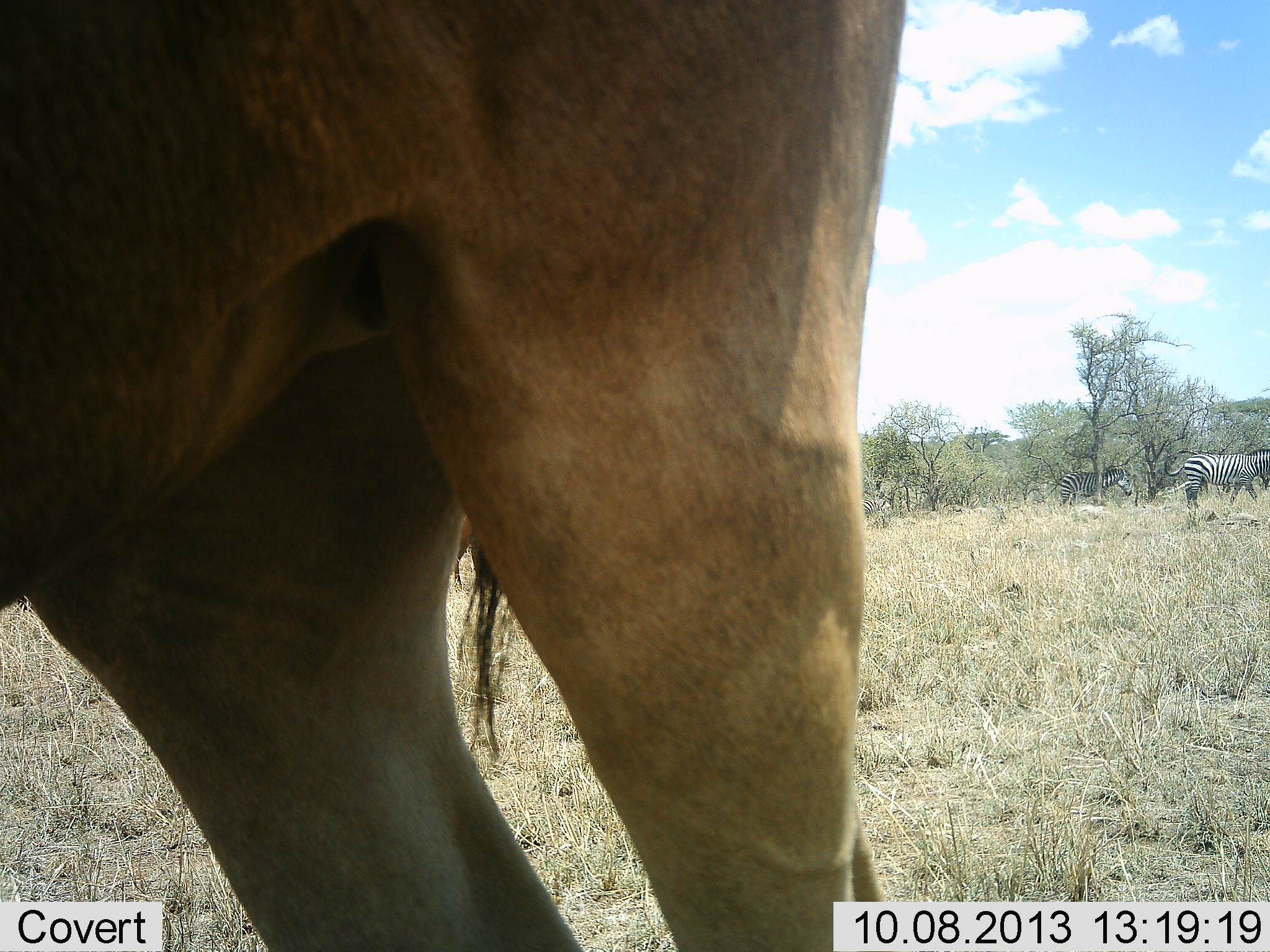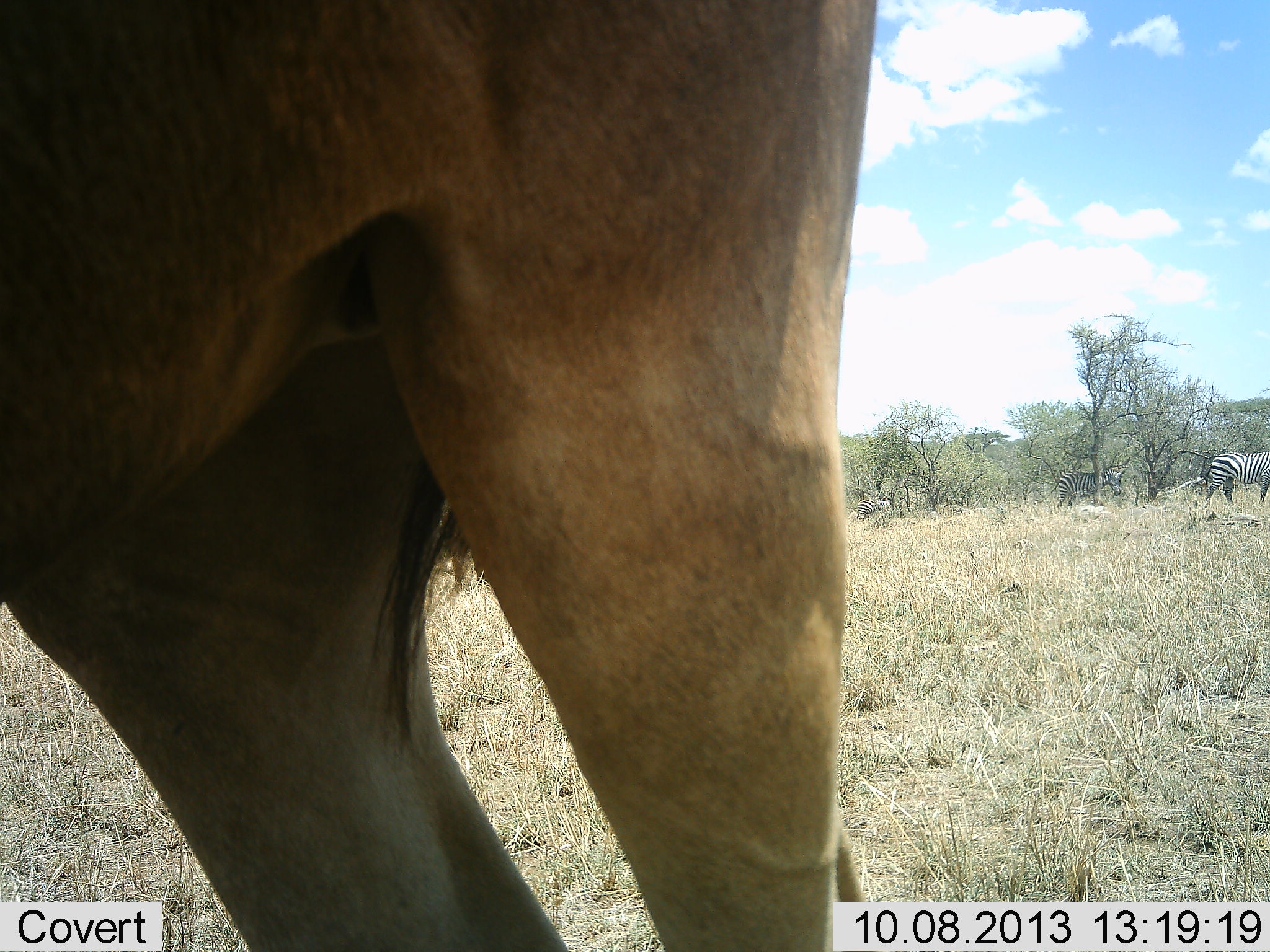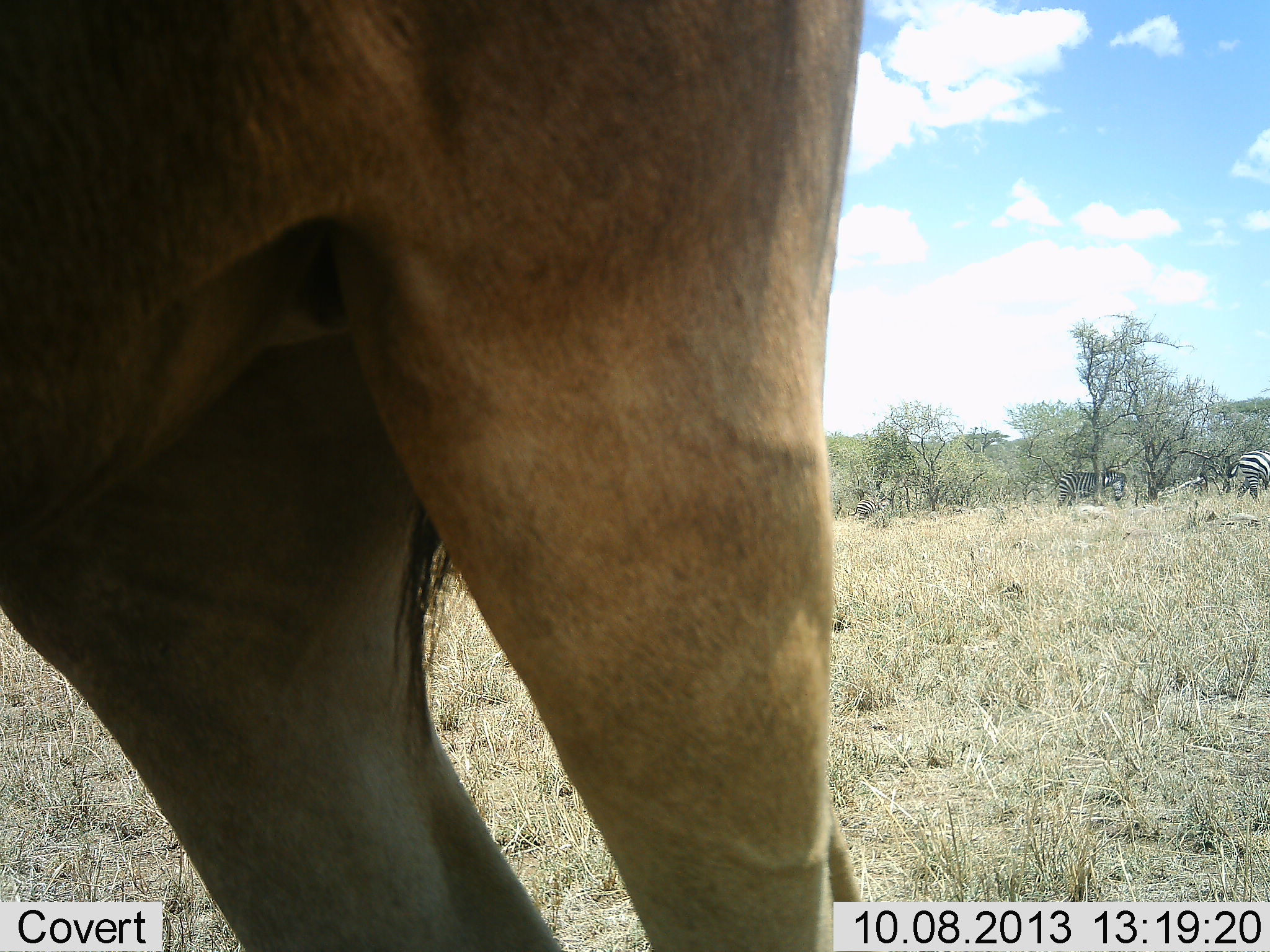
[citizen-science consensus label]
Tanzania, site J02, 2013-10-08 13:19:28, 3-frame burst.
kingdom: Animalia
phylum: Chordata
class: Mammalia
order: Artiodactyla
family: Bovidae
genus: Alcelaphus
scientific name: Alcelaphus buselaphus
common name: hartebeest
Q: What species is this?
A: Hartebeest (Alcelaphus buselaphus).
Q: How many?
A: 1.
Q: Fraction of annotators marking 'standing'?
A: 100%.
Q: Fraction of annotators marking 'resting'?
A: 0%.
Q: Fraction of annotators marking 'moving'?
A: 0%.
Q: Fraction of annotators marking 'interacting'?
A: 0%.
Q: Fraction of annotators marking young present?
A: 0%.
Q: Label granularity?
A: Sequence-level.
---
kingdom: Animalia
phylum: Chordata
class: Mammalia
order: Perissodactyla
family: Equidae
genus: Equus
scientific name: Equus quagga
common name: plains zebra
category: zebra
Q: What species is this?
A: Zebra (plains zebra) (Equus quagga).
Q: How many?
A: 2.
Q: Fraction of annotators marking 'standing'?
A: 44%.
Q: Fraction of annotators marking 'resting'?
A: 0%.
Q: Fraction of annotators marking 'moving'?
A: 75%.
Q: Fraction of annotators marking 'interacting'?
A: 0%.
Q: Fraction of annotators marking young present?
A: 0%.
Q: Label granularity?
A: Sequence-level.